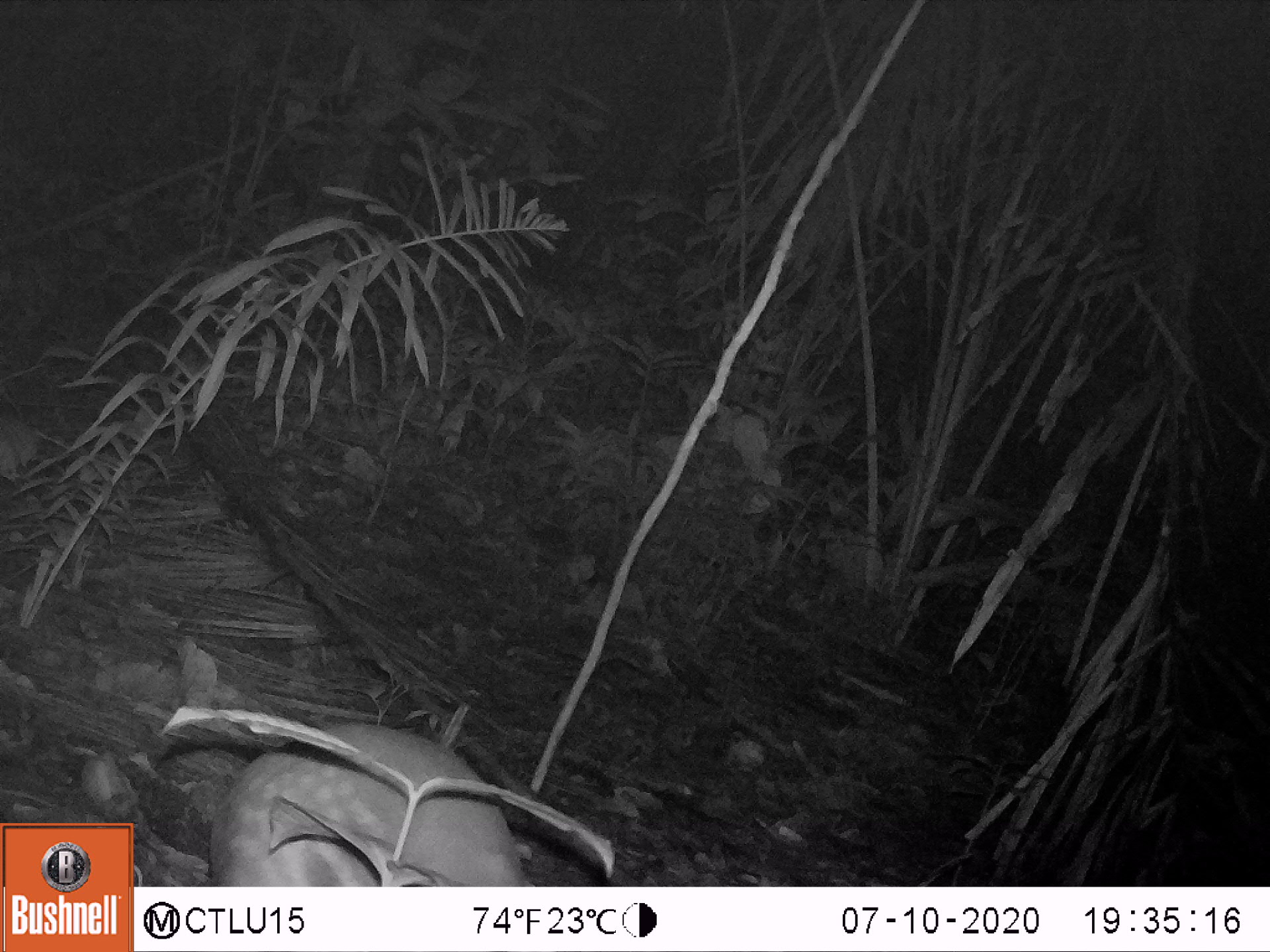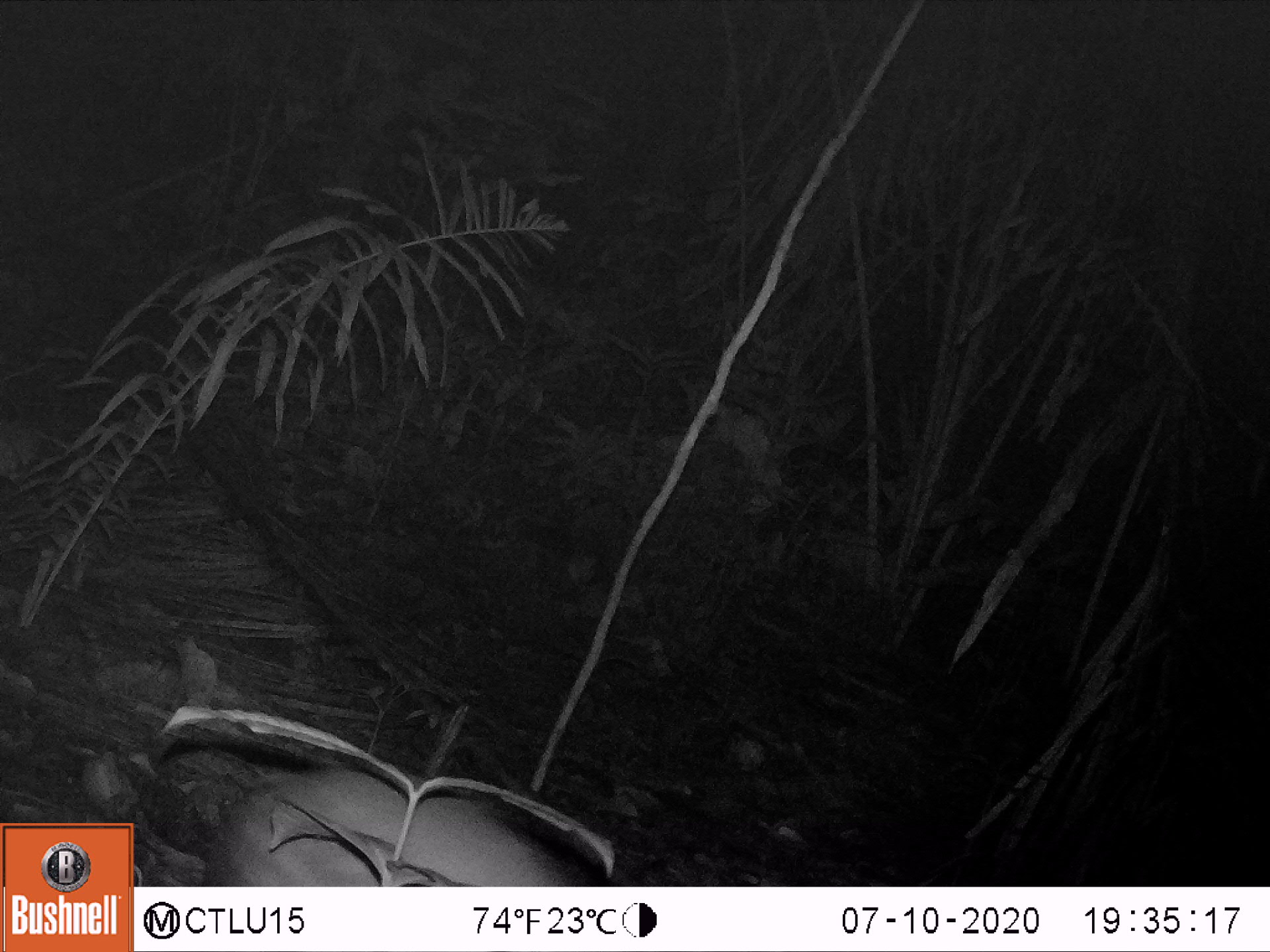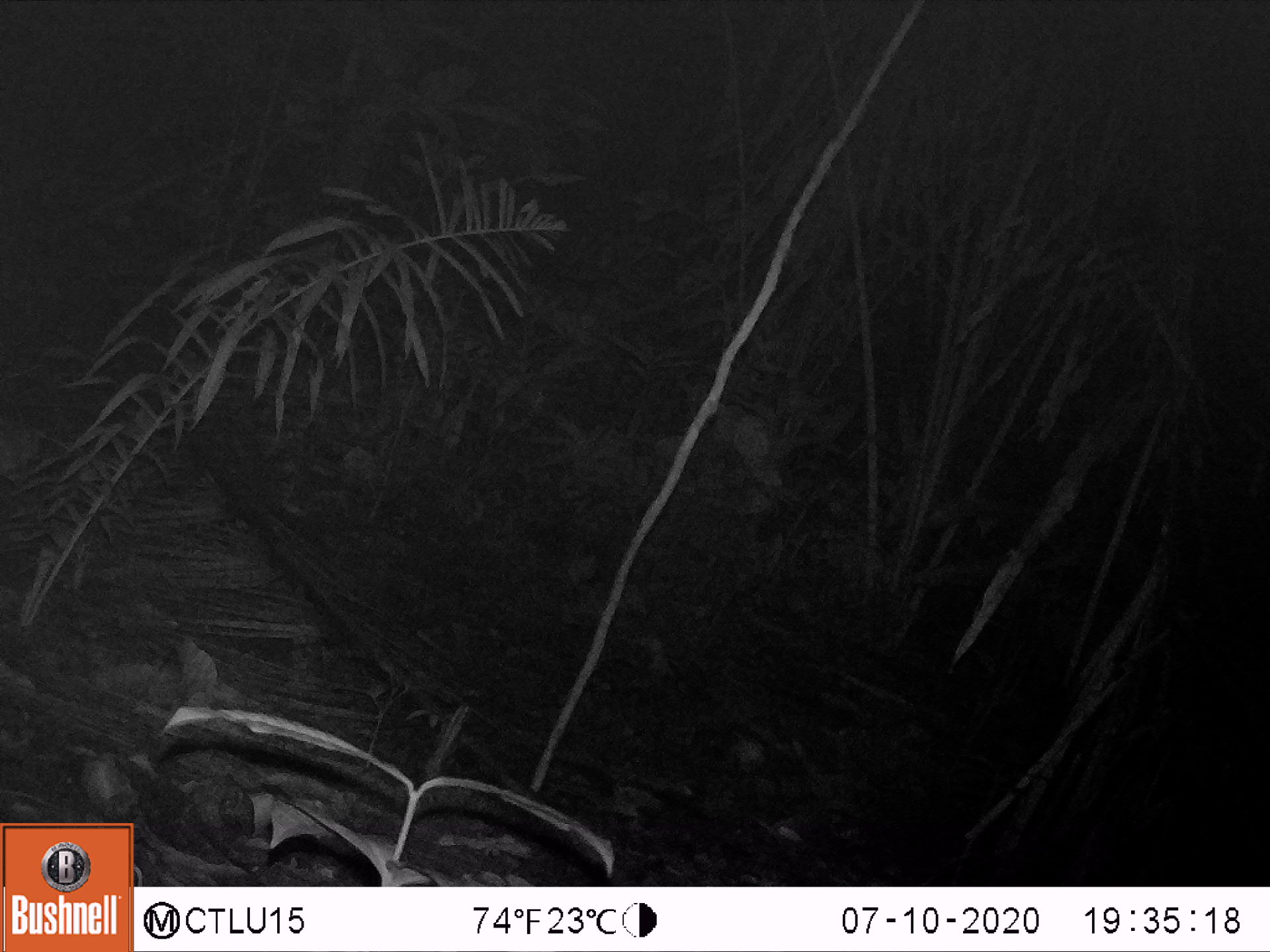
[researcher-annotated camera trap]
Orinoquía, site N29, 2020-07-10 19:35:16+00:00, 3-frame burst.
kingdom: Animalia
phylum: Chordata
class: Mammalia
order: Rodentia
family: Cuniculidae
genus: Cuniculus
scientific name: Cuniculus paca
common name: spotted paca